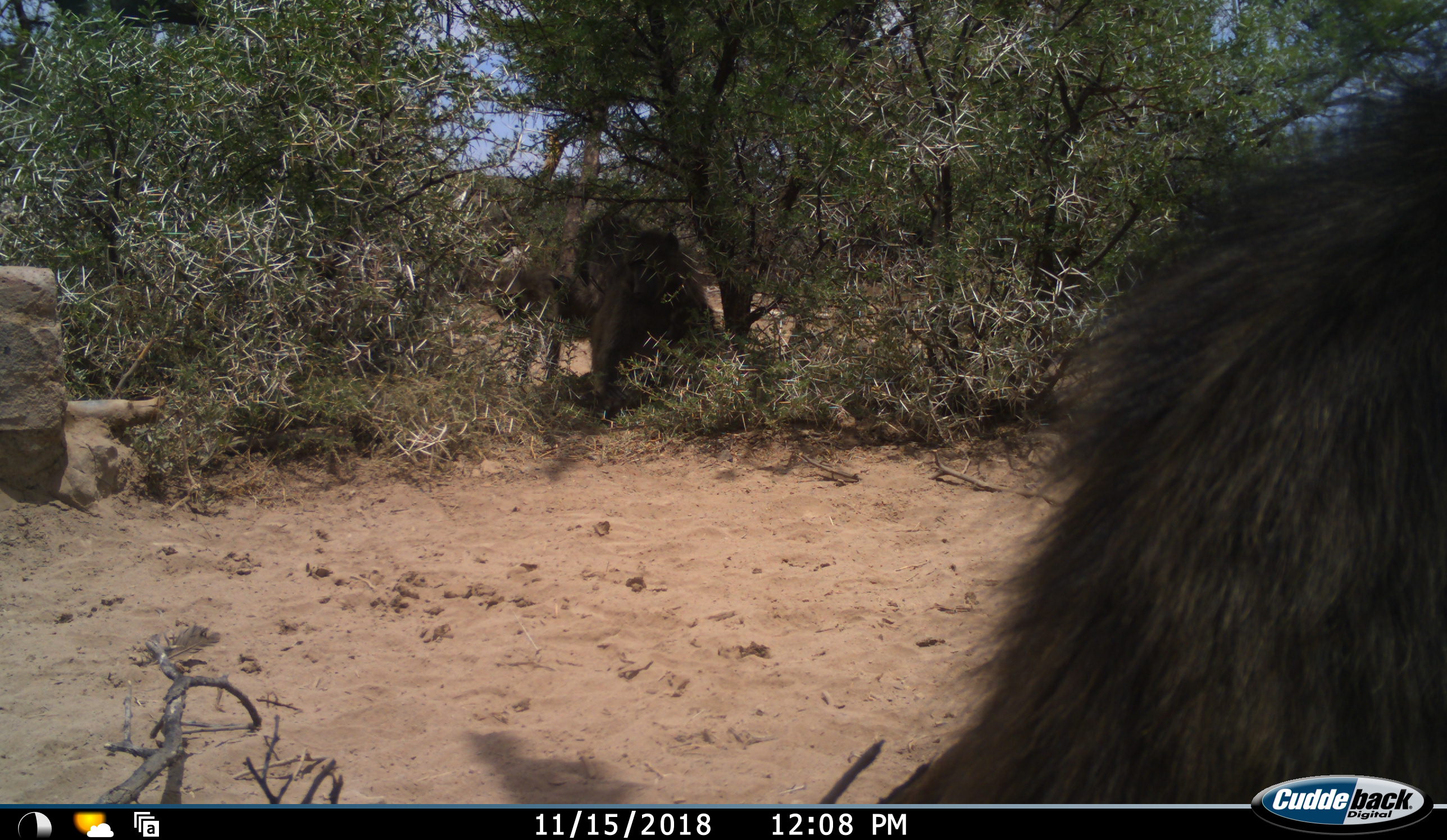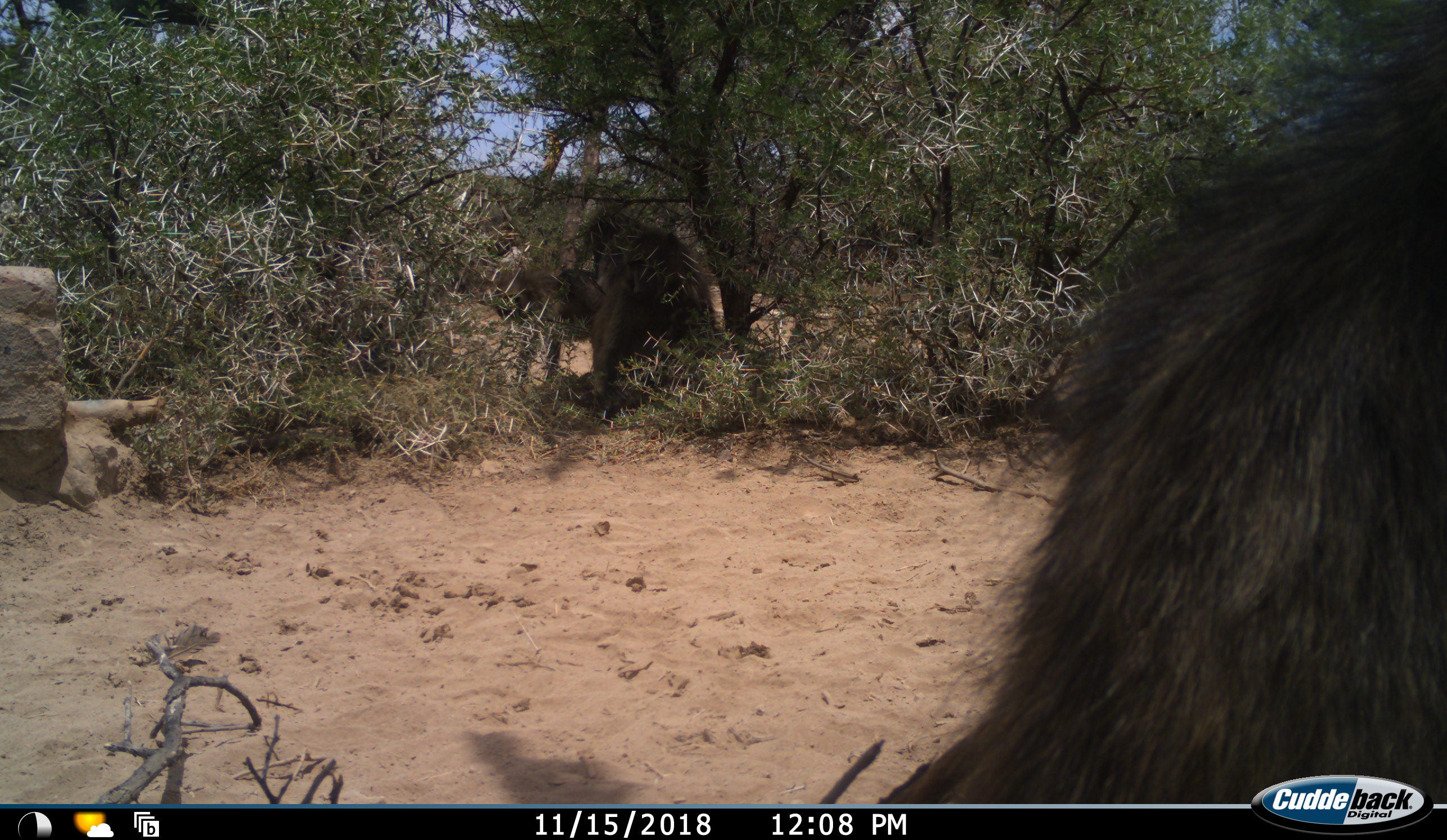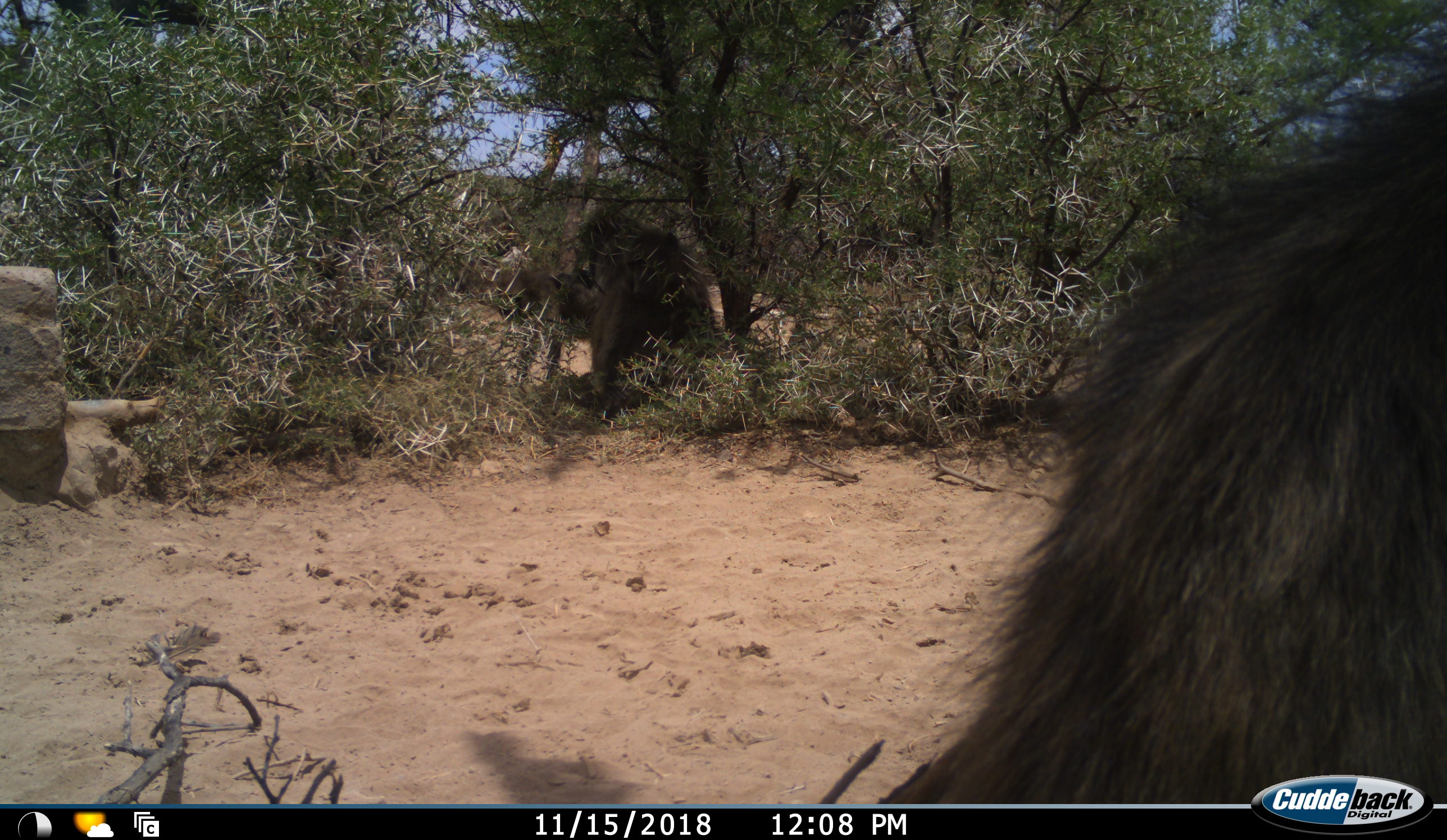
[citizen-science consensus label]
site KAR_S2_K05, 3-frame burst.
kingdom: Animalia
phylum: Chordata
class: Mammalia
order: Primates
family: Cercopithecidae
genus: Papio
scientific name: Papio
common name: baboon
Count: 3.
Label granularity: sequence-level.